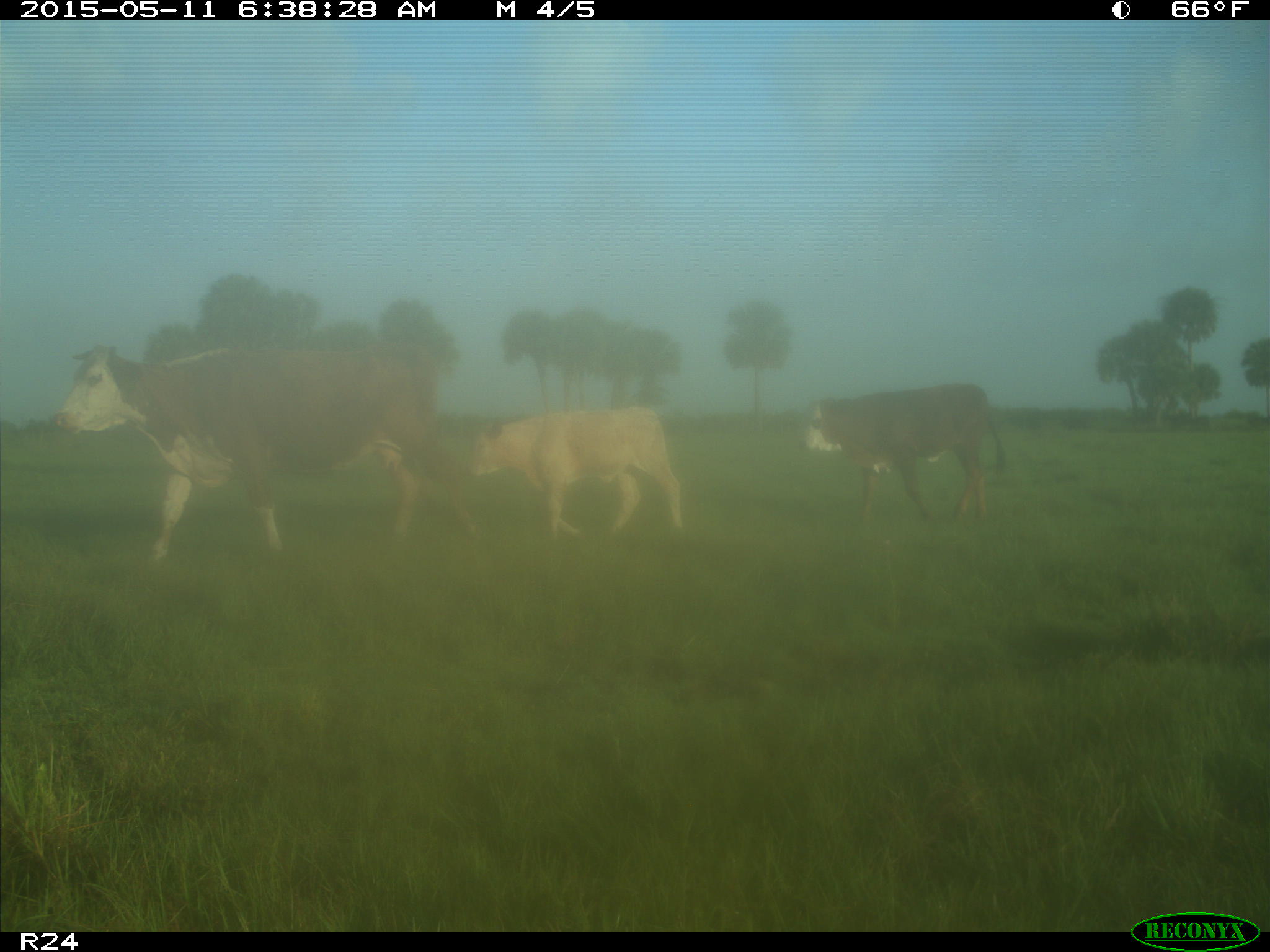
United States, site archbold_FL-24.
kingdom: Animalia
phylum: Chordata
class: Mammalia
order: Artiodactyla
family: Bovidae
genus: Bos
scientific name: Bos taurus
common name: domestic cow